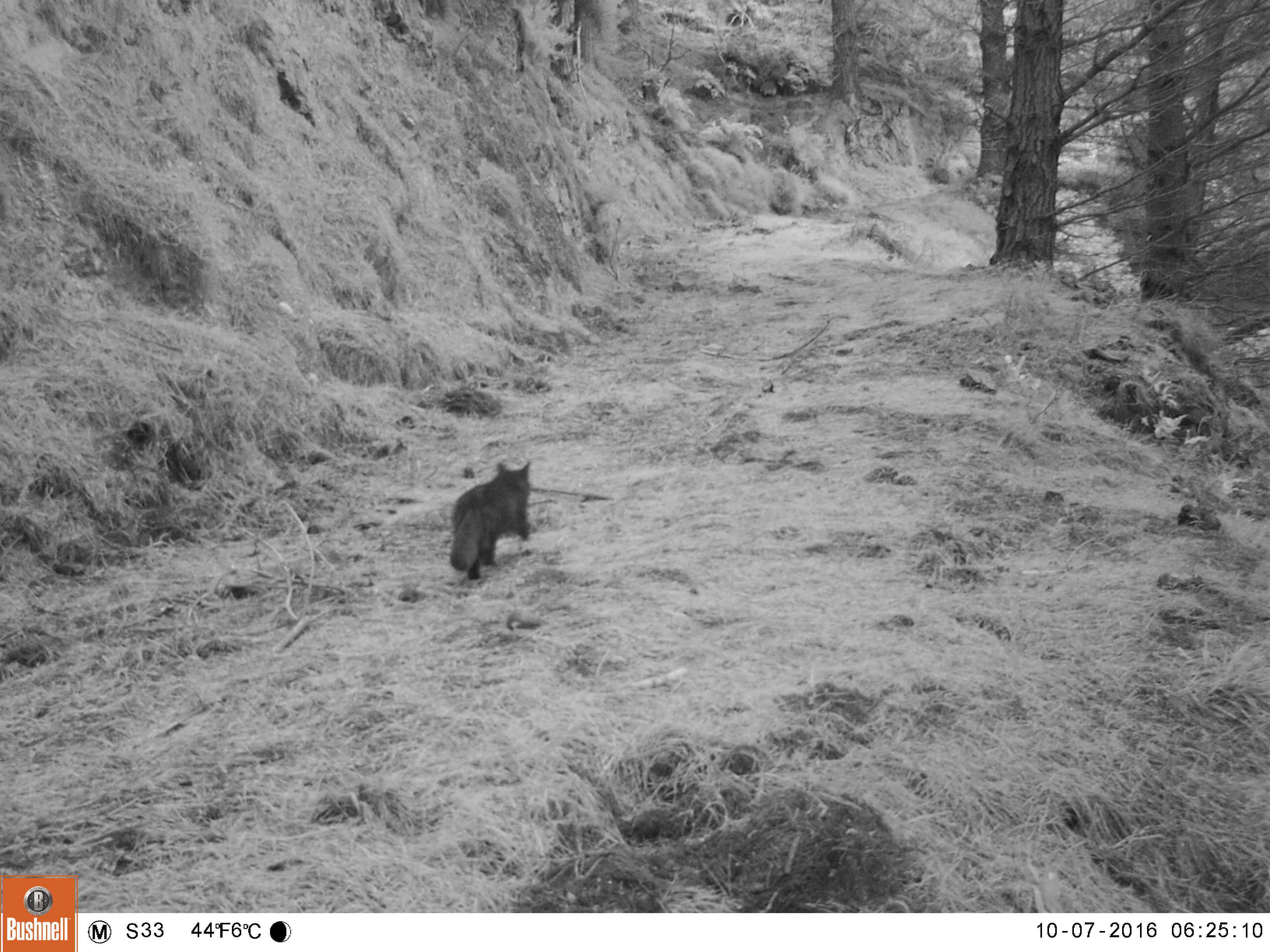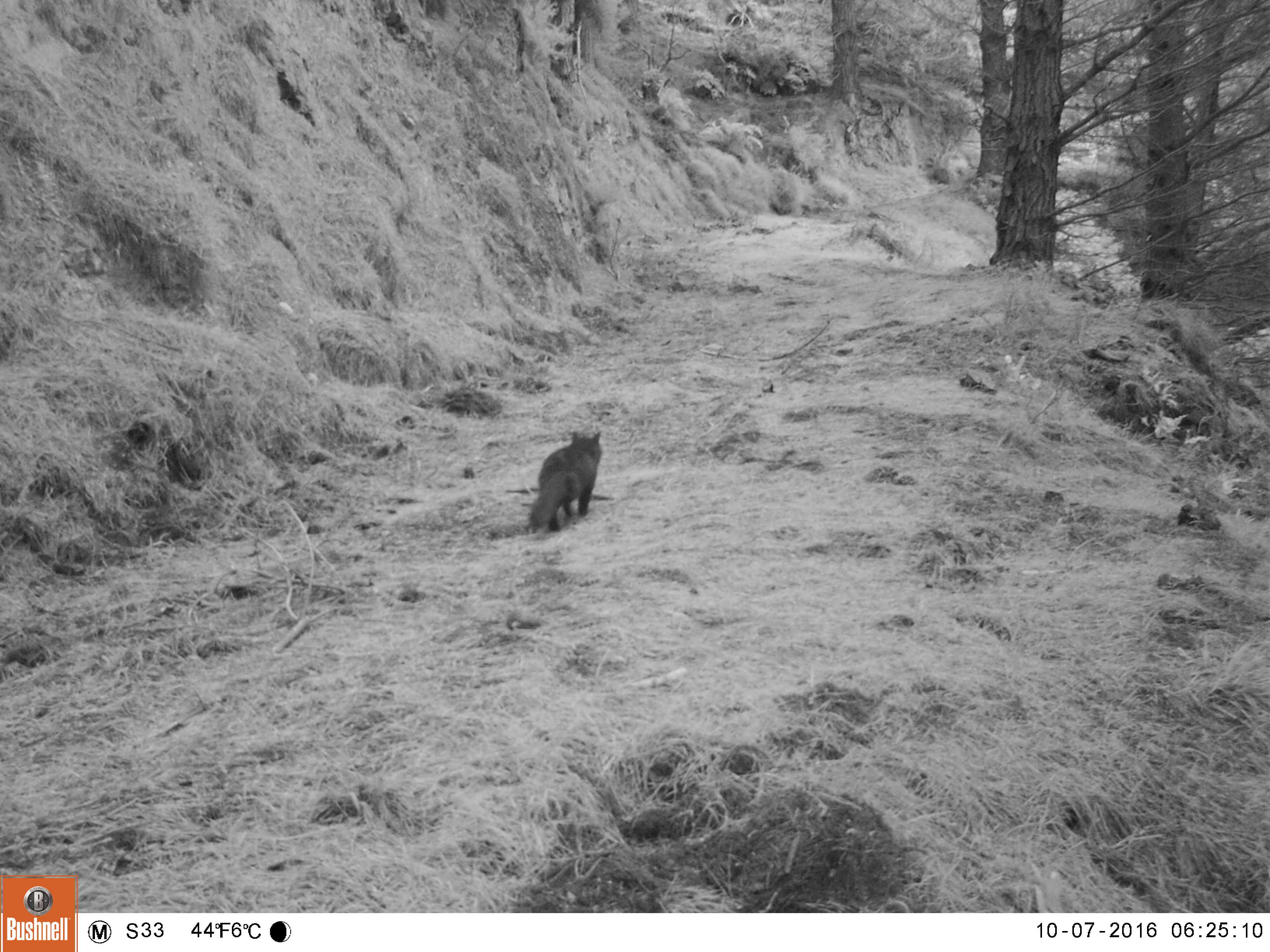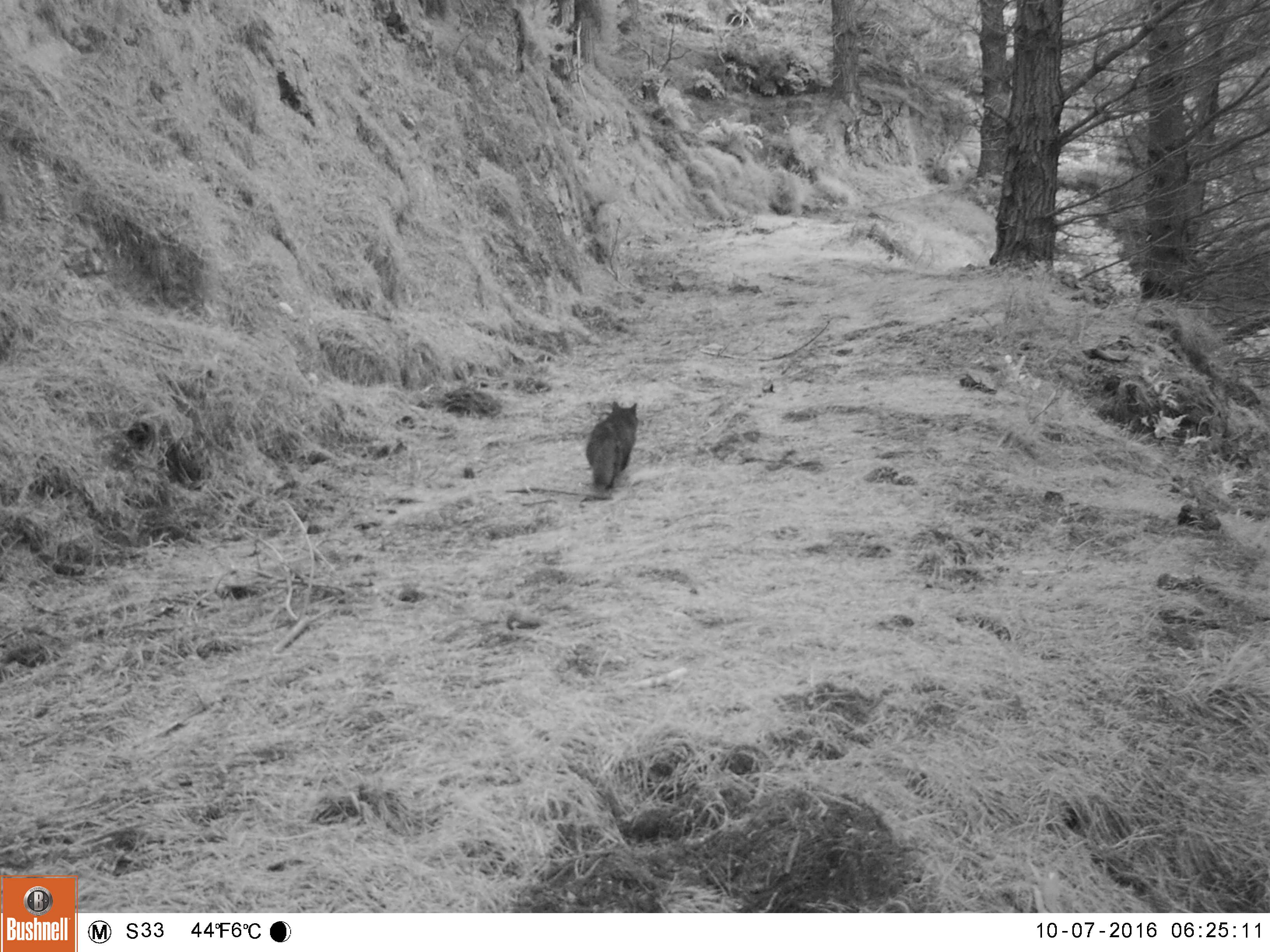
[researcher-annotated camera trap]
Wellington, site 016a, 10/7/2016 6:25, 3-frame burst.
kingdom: Animalia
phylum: Chordata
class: Mammalia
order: Carnivora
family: Felidae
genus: Felis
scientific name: Felis catus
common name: cat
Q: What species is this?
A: Cat (Felis catus).